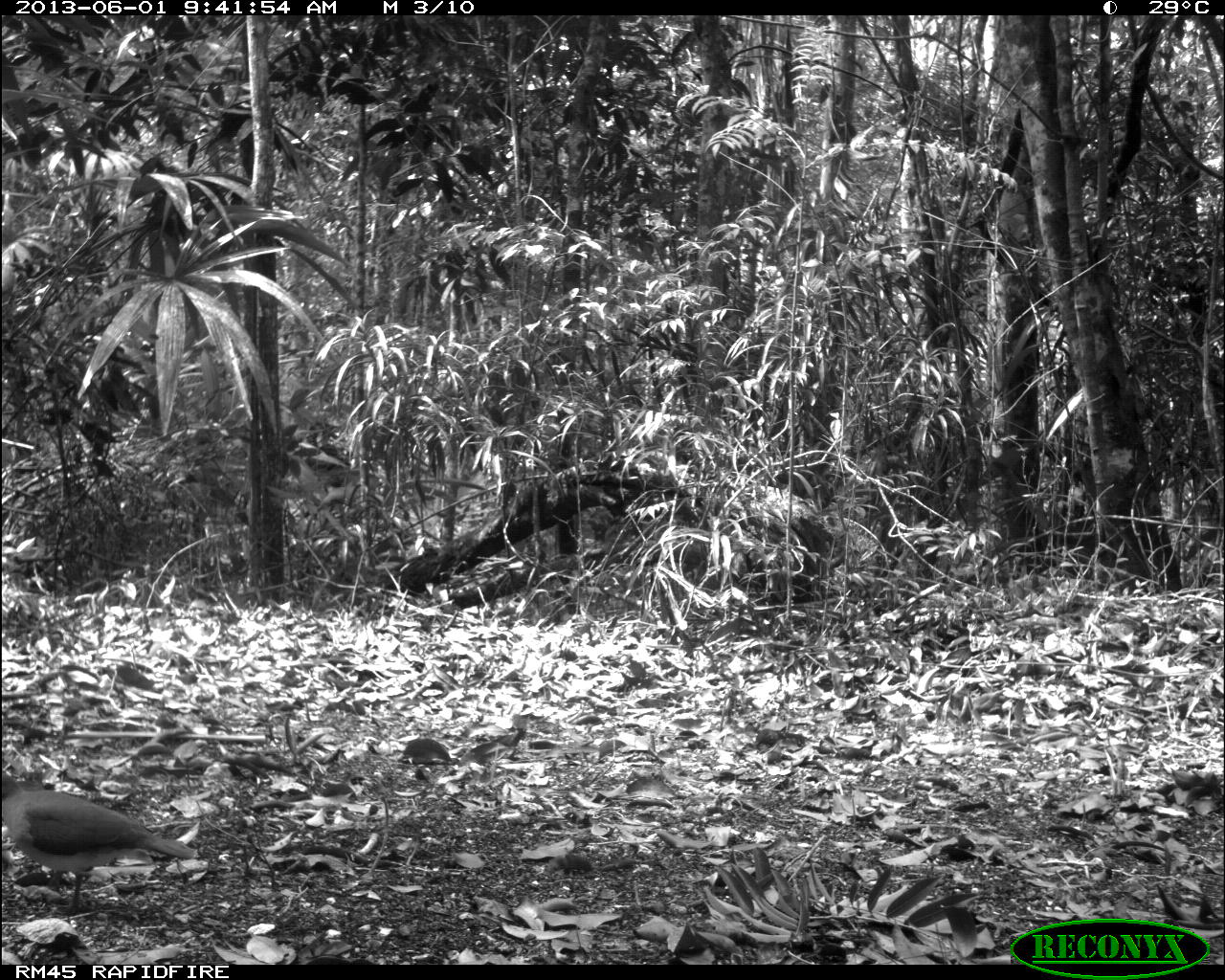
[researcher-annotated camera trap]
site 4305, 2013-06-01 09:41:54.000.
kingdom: Animalia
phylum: Chordata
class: Aves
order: Columbiformes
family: Columbidae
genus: Leptotila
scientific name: Leptotila plumbeiceps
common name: gray-headed dove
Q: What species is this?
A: Leptotila plumbeiceps (gray-headed dove).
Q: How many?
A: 1.